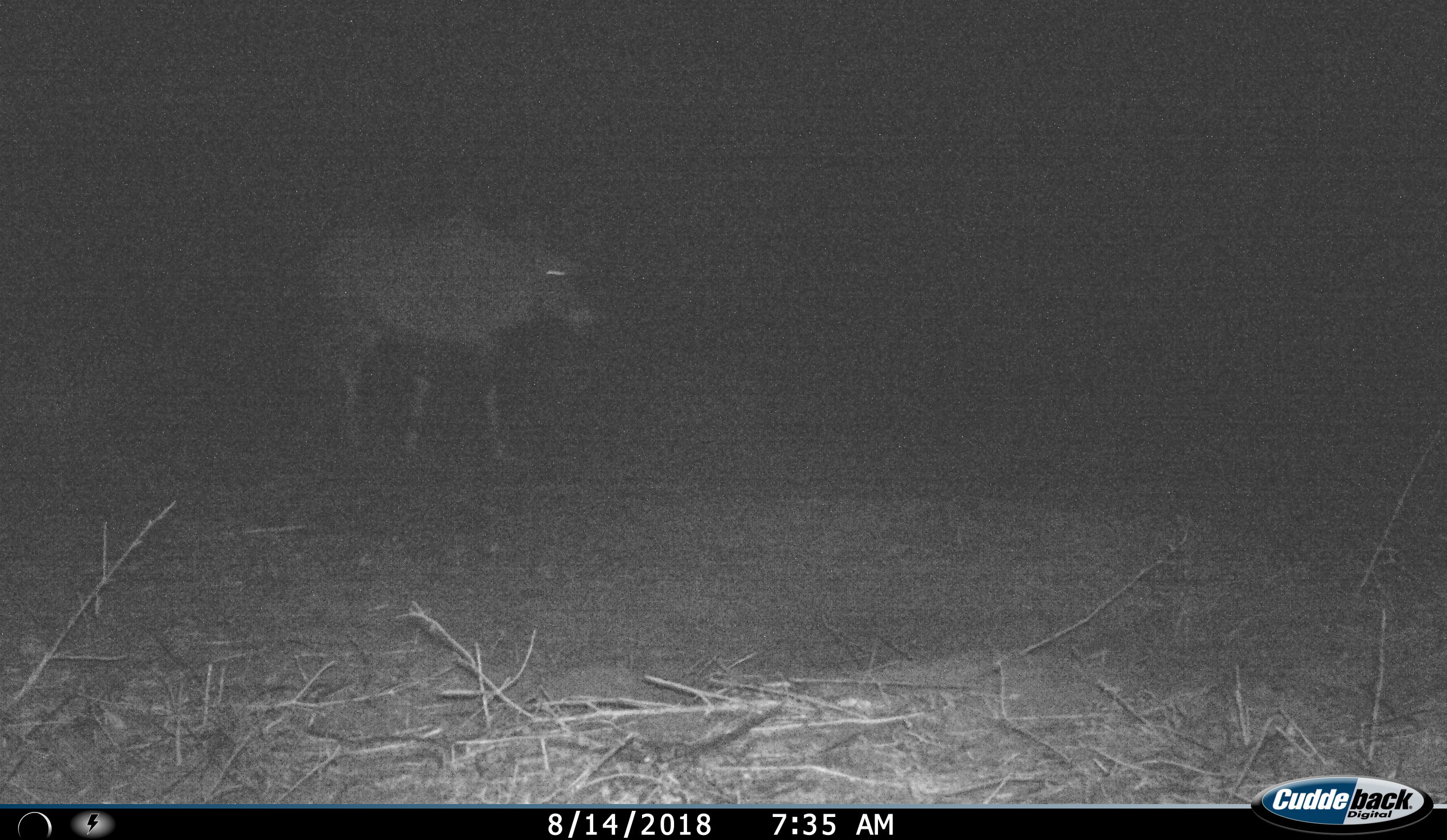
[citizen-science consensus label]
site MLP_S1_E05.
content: unidentified animal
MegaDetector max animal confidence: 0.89